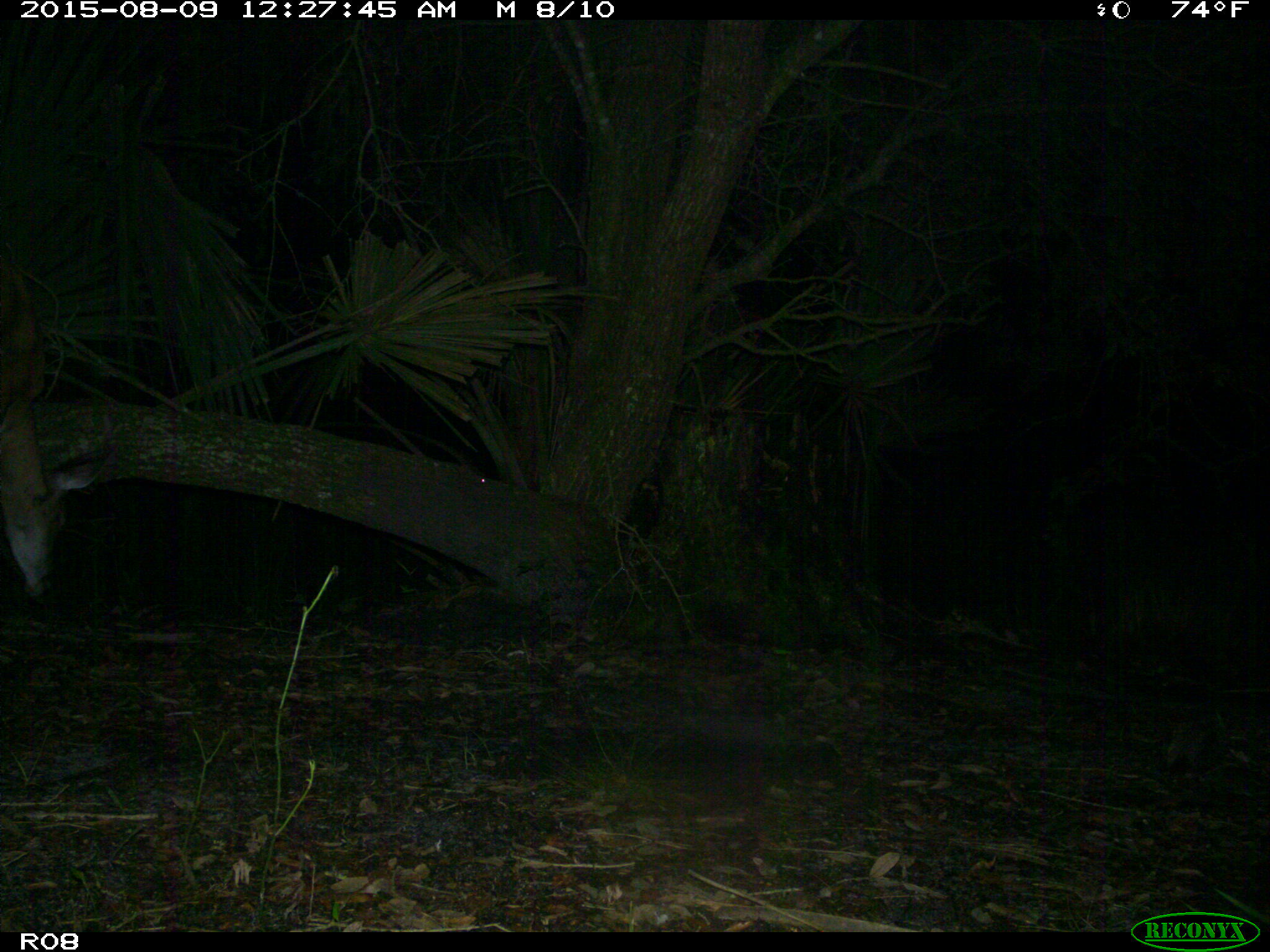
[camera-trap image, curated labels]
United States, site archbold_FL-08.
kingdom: Animalia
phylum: Chordata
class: Mammalia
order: Artiodactyla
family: Cervidae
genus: Odocoileus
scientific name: Odocoileus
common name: deer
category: unidentified deer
Unidentified deer (deer) (Odocoileus).